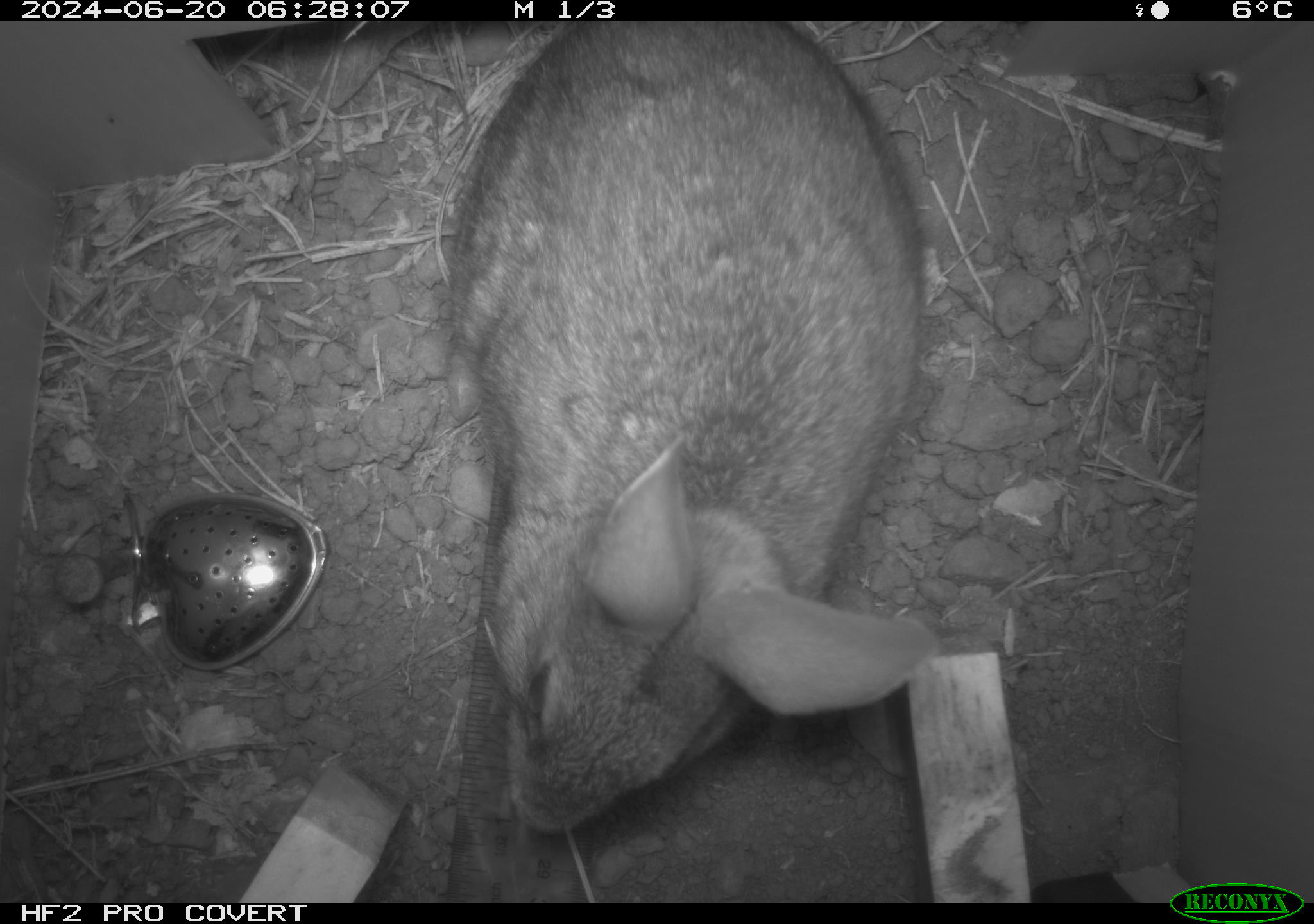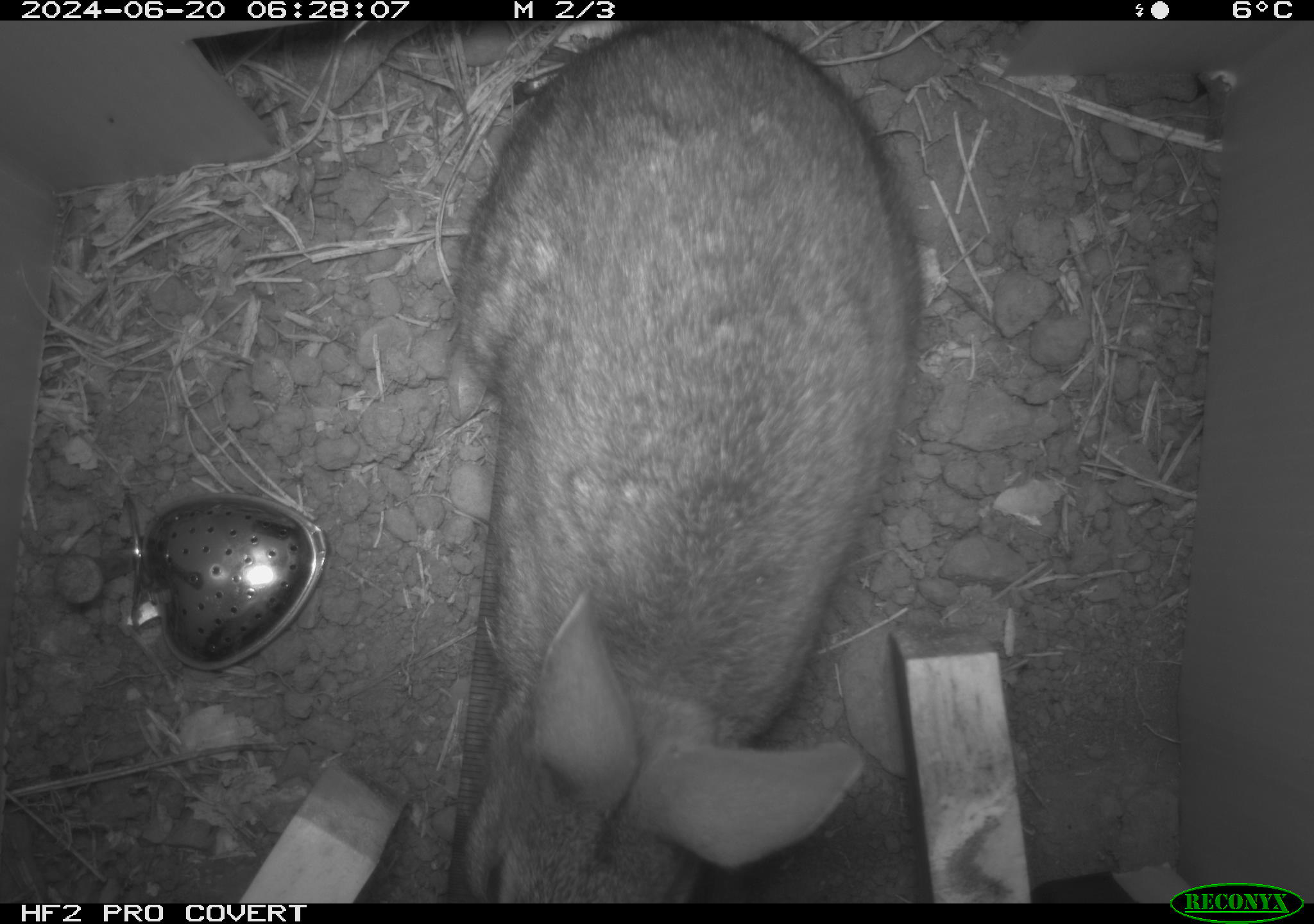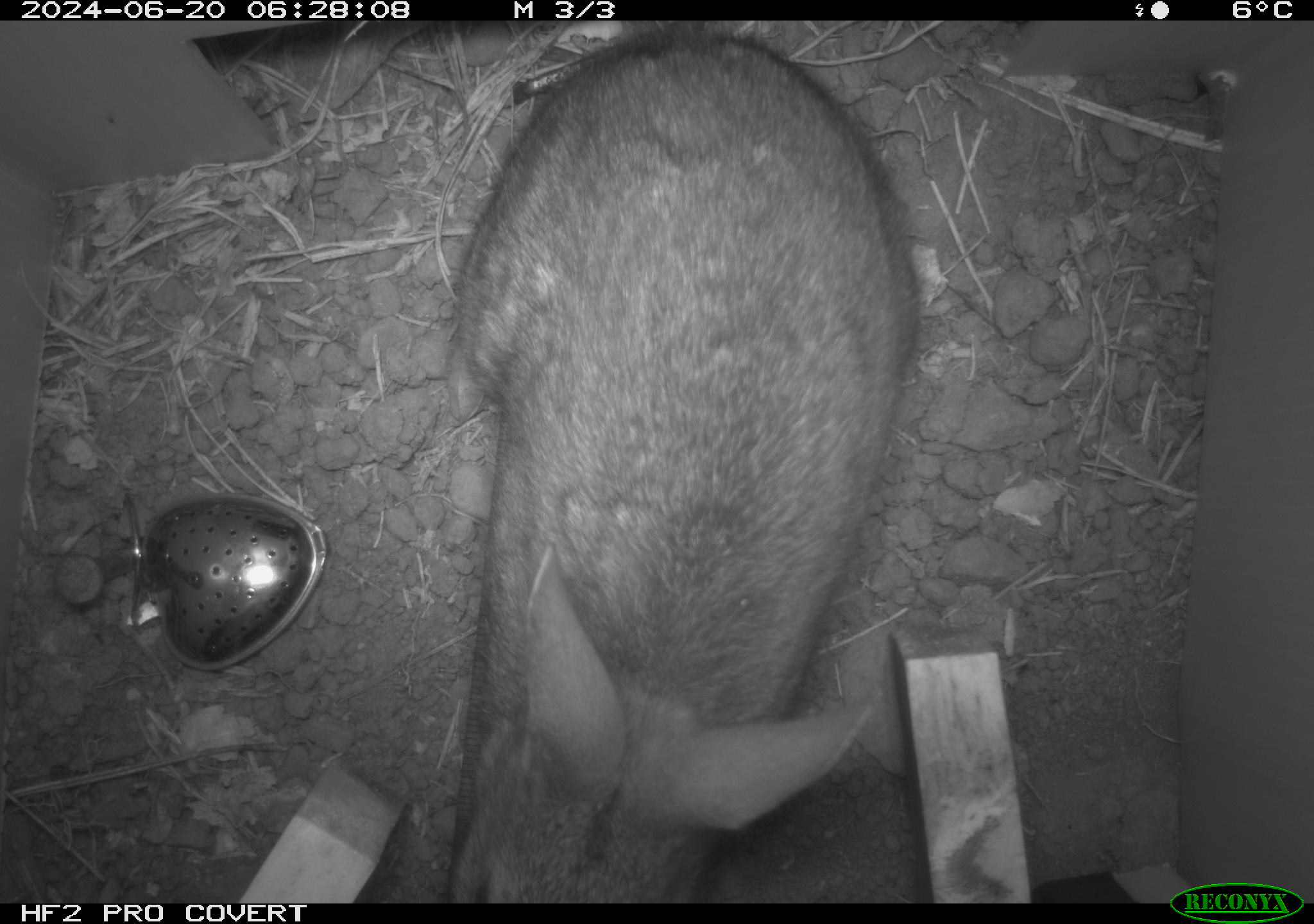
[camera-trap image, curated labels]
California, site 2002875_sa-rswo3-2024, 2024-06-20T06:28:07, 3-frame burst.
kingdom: Animalia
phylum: Chordata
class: Mammalia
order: Lagomorpha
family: Leporidae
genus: Sylvilagus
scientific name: Sylvilagus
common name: cottontail rabbits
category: sylvilagus species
Sylvilagus species (cottontail rabbits) (Sylvilagus).